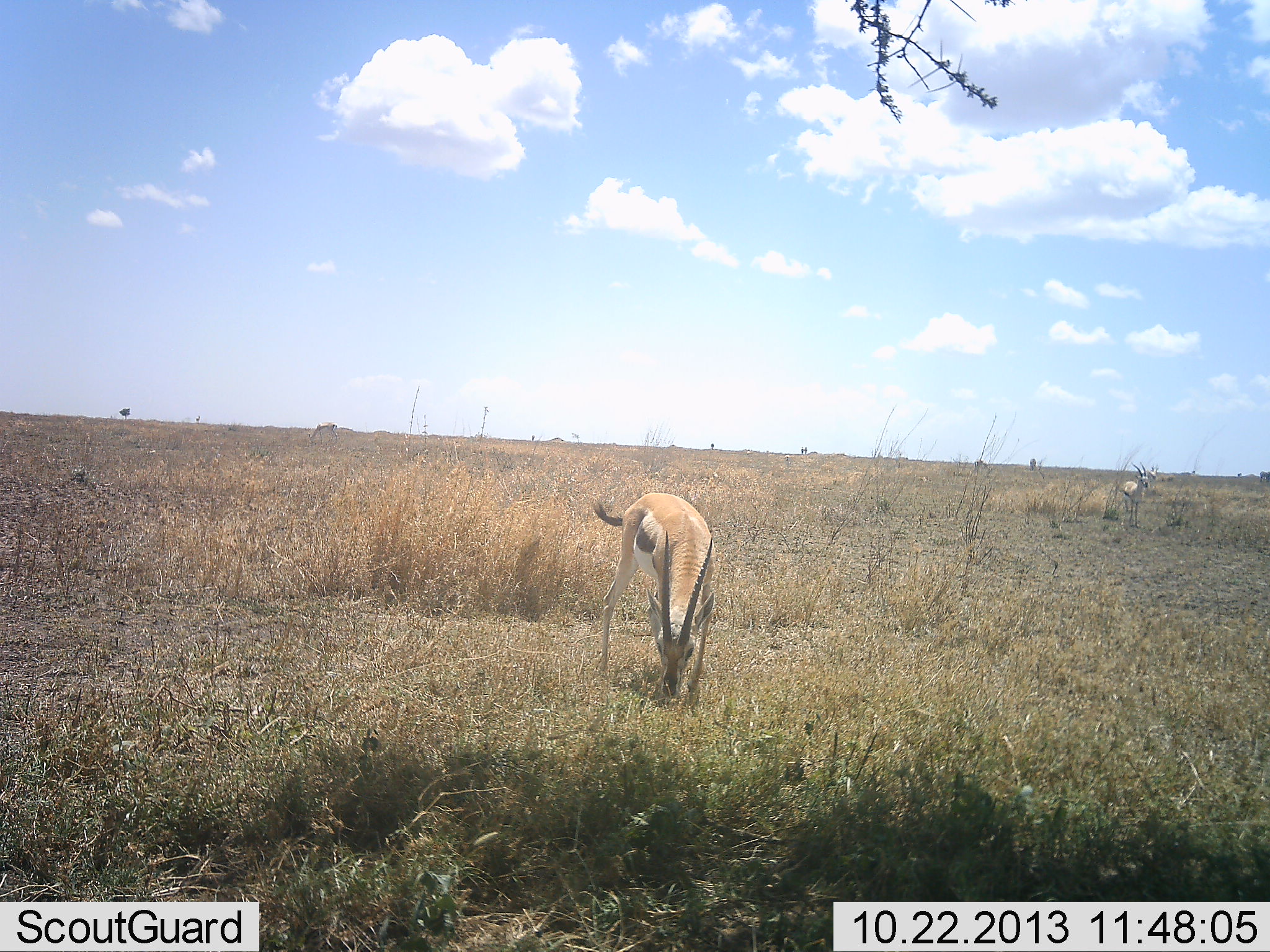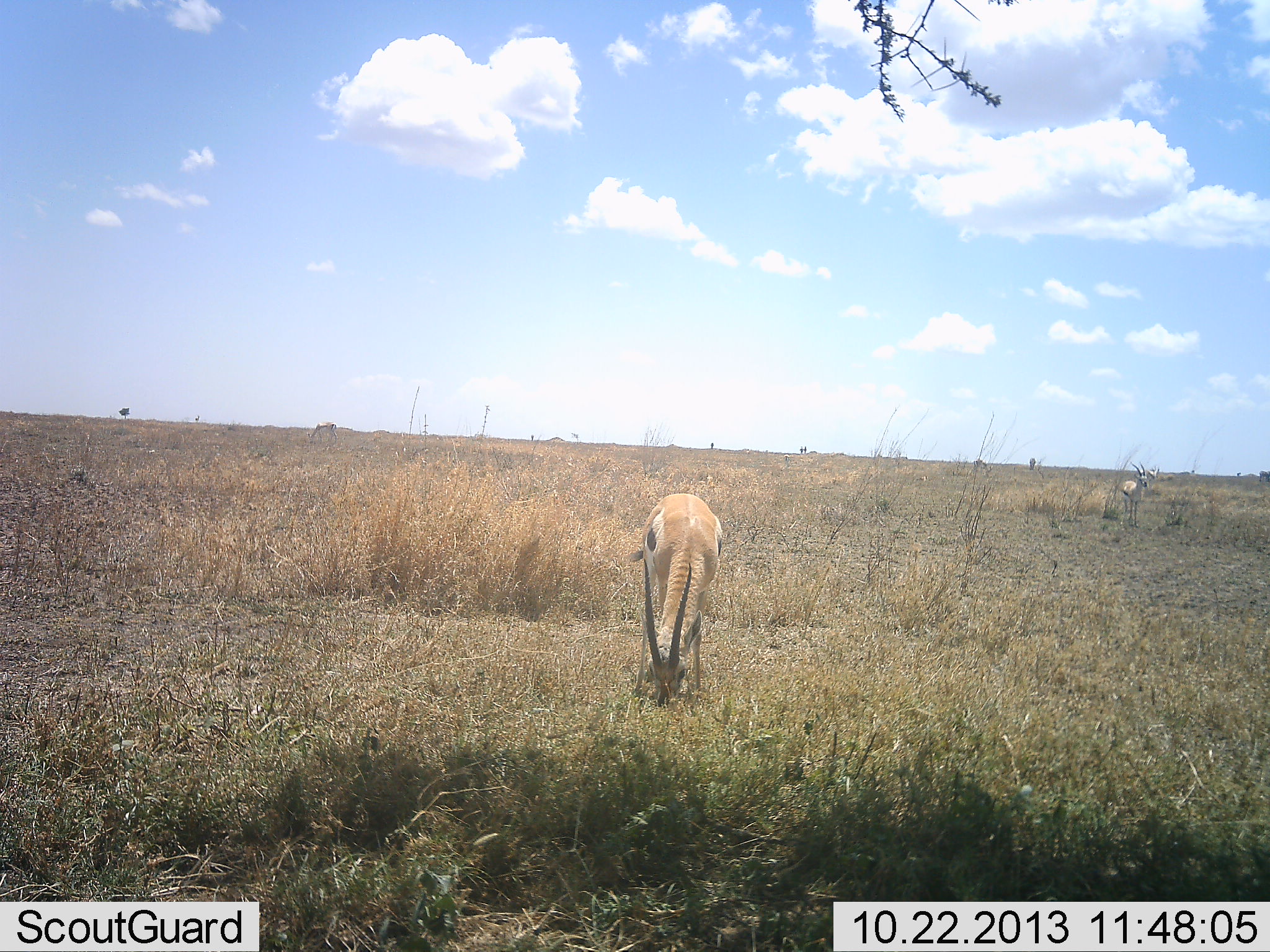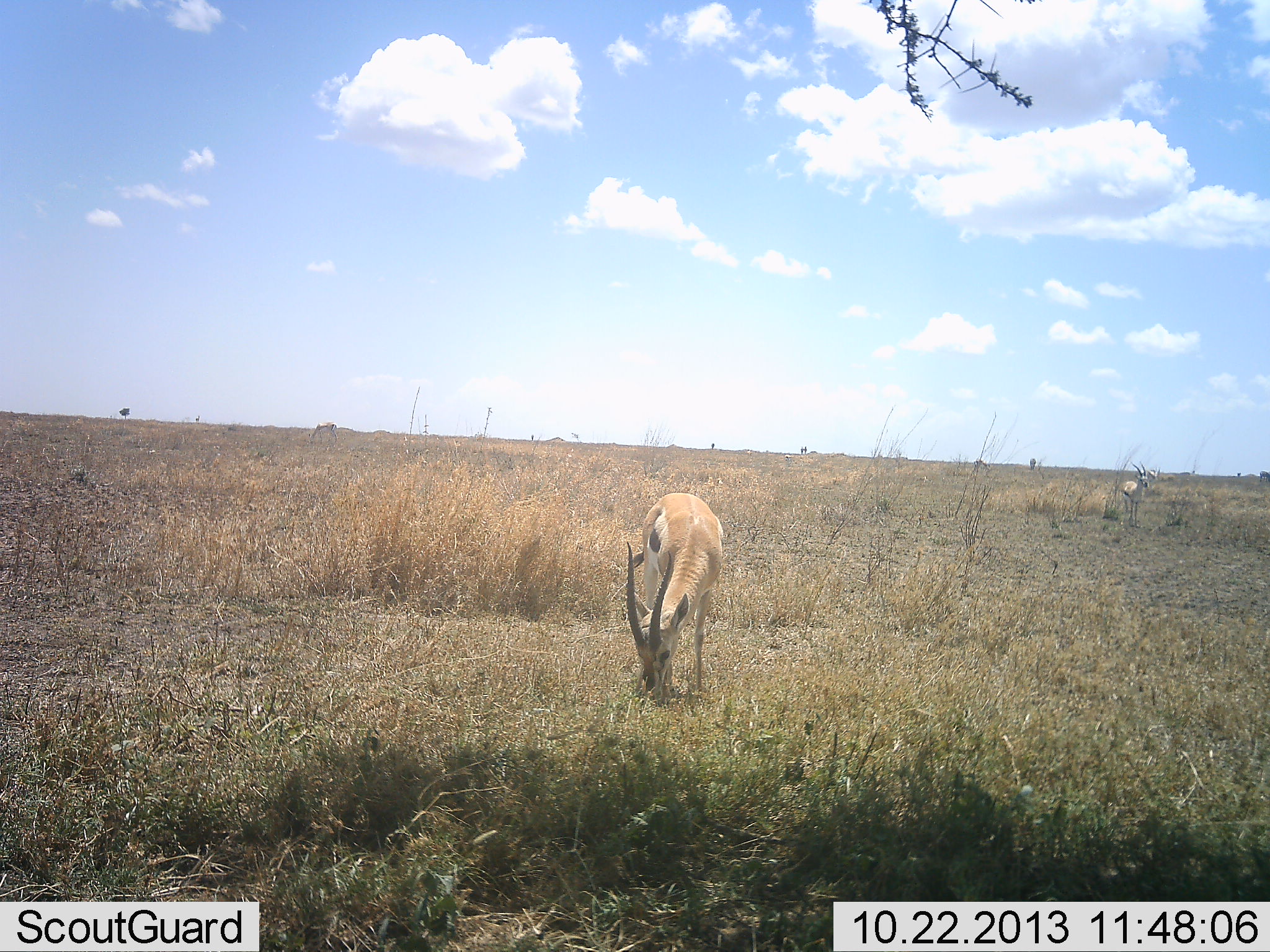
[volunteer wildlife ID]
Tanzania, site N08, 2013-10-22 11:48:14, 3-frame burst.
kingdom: Animalia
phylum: Chordata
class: Mammalia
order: Artiodactyla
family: Bovidae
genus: Eudorcas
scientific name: Eudorcas thomsonii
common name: thomson's gazelle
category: gazellethomsons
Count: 2.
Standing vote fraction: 61%.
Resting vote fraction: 0%.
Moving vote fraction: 3%.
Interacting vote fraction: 0%.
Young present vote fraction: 0%.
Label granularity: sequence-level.